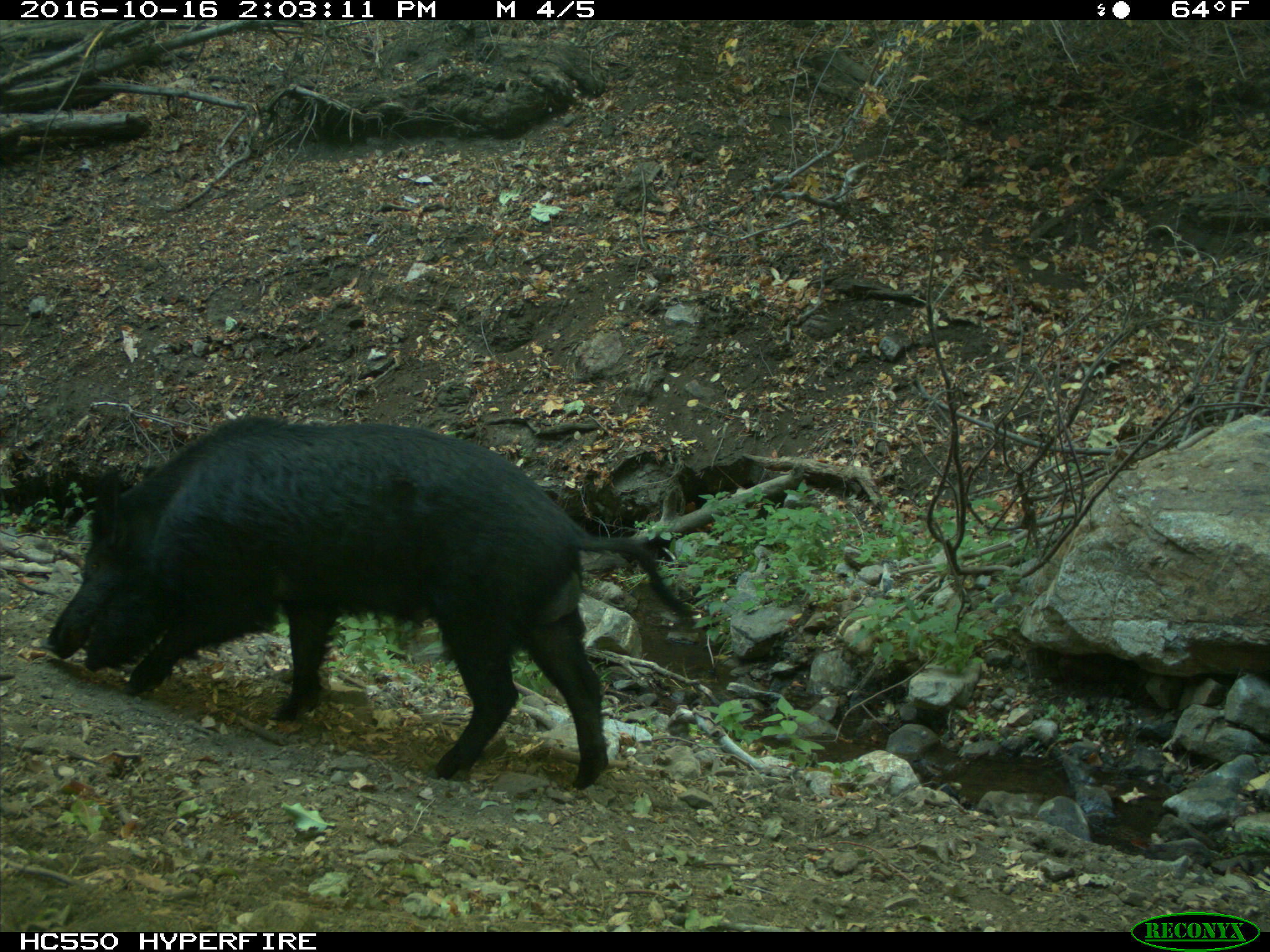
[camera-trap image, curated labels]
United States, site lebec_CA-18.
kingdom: Animalia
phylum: Chordata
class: Mammalia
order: Artiodactyla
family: Suidae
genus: Sus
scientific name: Sus scrofa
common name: wild boar